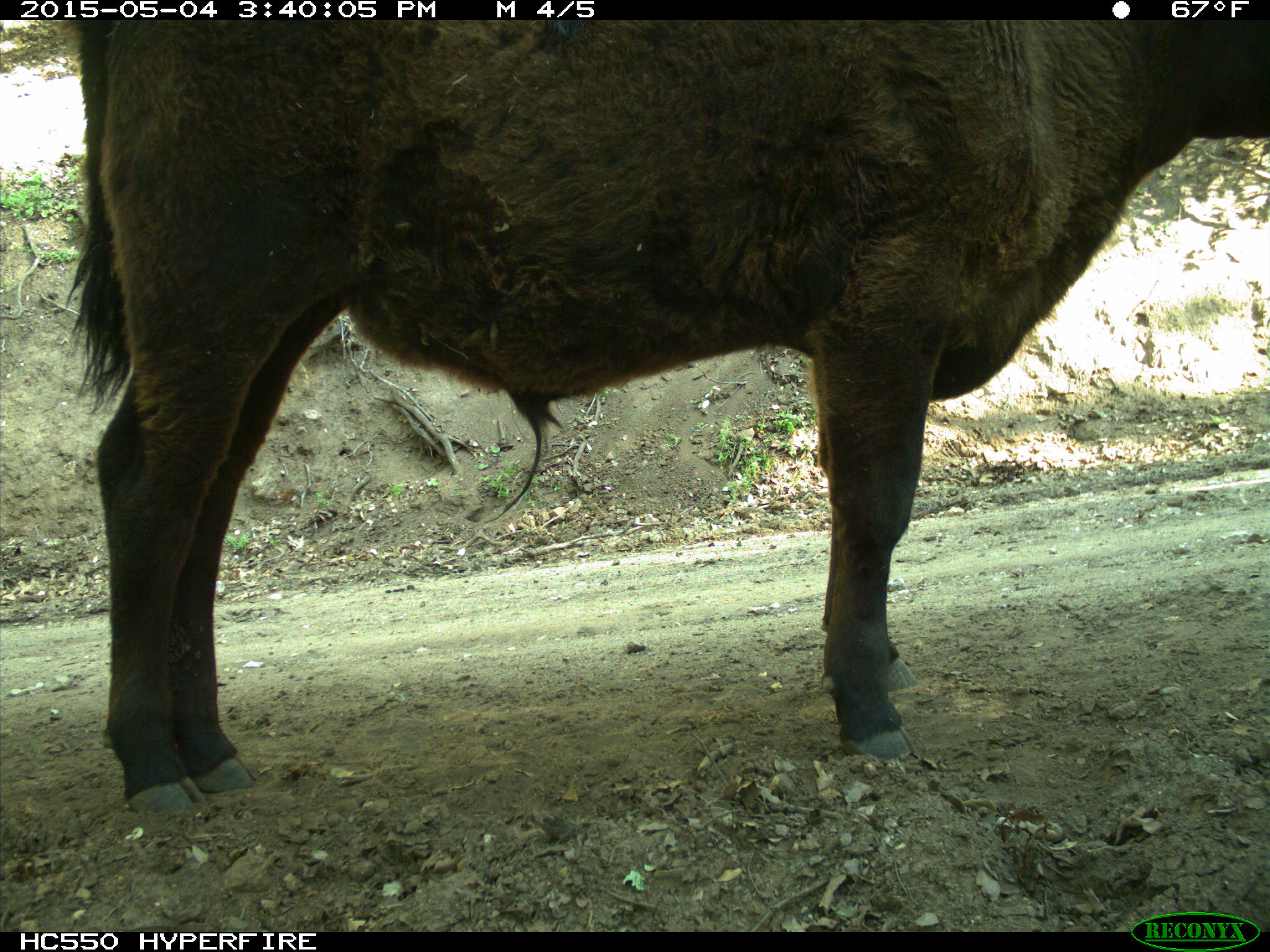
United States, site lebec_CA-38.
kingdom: Animalia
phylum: Chordata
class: Mammalia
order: Artiodactyla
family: Bovidae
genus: Bos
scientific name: Bos taurus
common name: domestic cow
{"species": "Bos taurus (domestic cow)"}